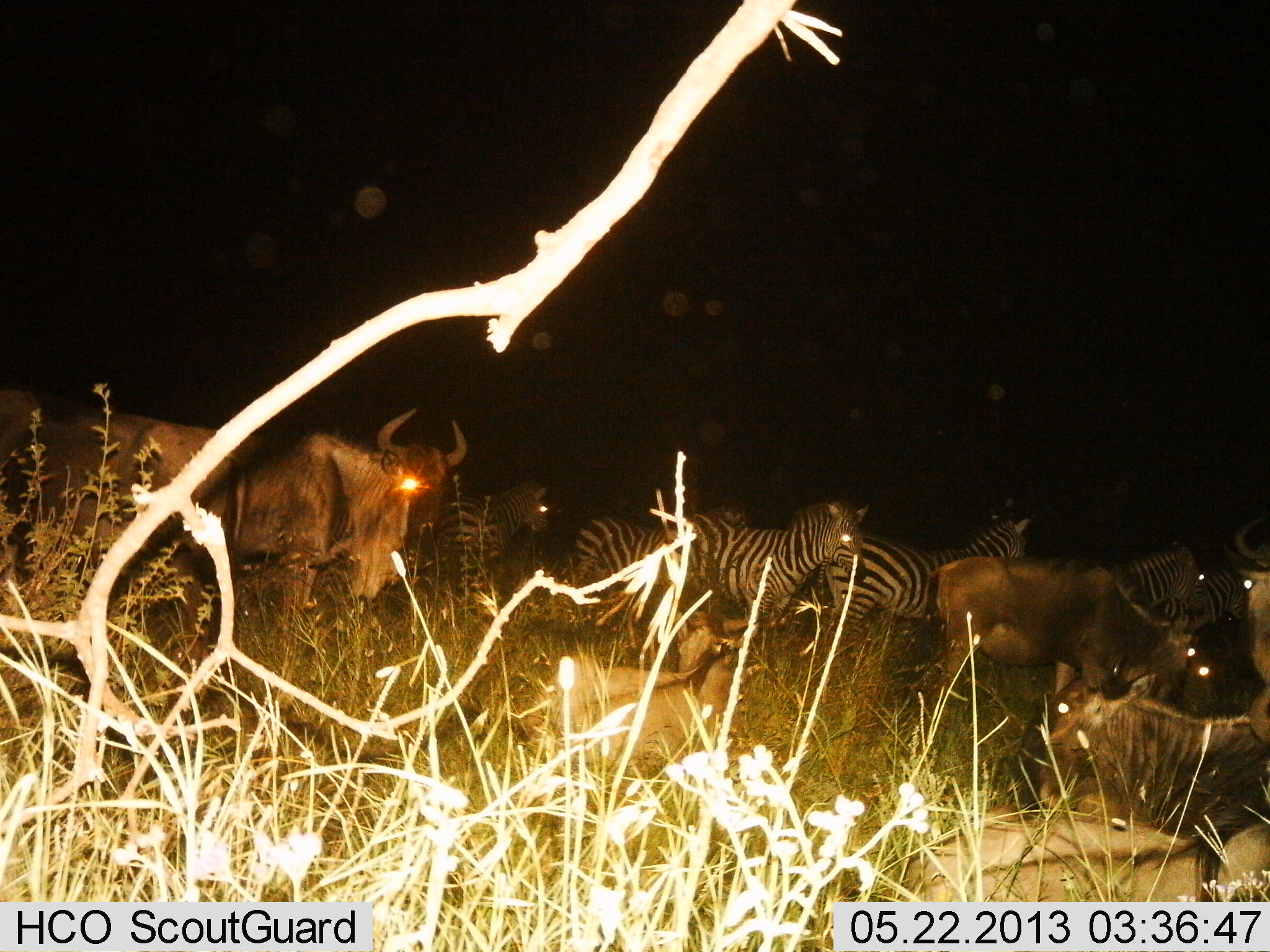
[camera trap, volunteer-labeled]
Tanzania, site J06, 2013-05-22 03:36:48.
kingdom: Animalia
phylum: Chordata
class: Mammalia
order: Artiodactyla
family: Bovidae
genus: Connochaetes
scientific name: Connochaetes taurinus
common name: blue wildebeest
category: wildebeest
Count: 5.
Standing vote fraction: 80%.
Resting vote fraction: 40%.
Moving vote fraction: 40%.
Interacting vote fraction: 0%.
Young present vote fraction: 0%.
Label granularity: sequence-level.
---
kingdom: Animalia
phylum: Chordata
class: Mammalia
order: Perissodactyla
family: Equidae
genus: Equus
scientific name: Equus quagga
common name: plains zebra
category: zebra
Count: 6.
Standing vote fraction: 70%.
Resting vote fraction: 0%.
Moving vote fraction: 40%.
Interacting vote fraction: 0%.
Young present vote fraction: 0%.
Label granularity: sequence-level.